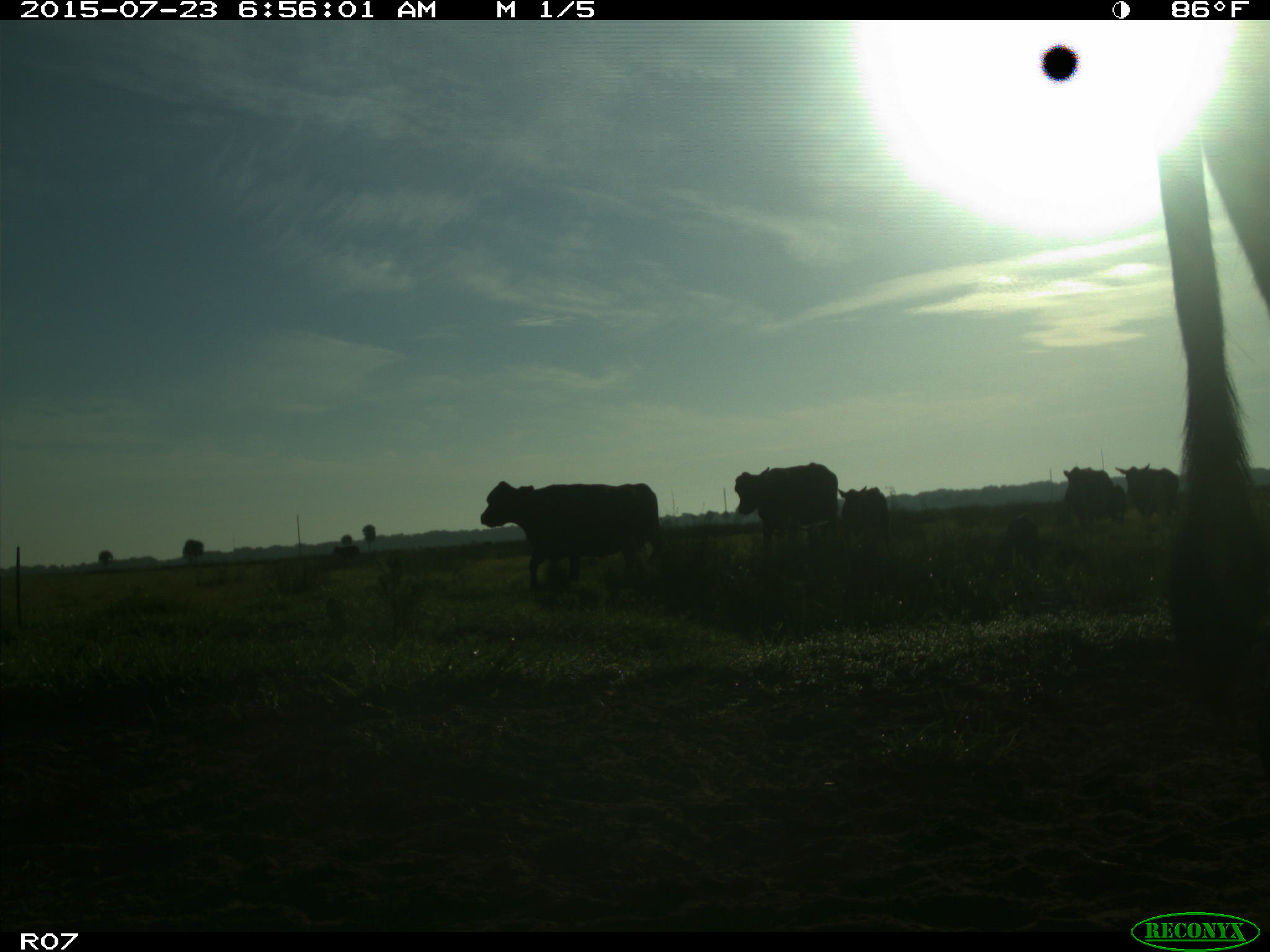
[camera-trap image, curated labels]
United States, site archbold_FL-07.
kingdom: Animalia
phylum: Chordata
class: Mammalia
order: Artiodactyla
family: Bovidae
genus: Bos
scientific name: Bos taurus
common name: domestic cow